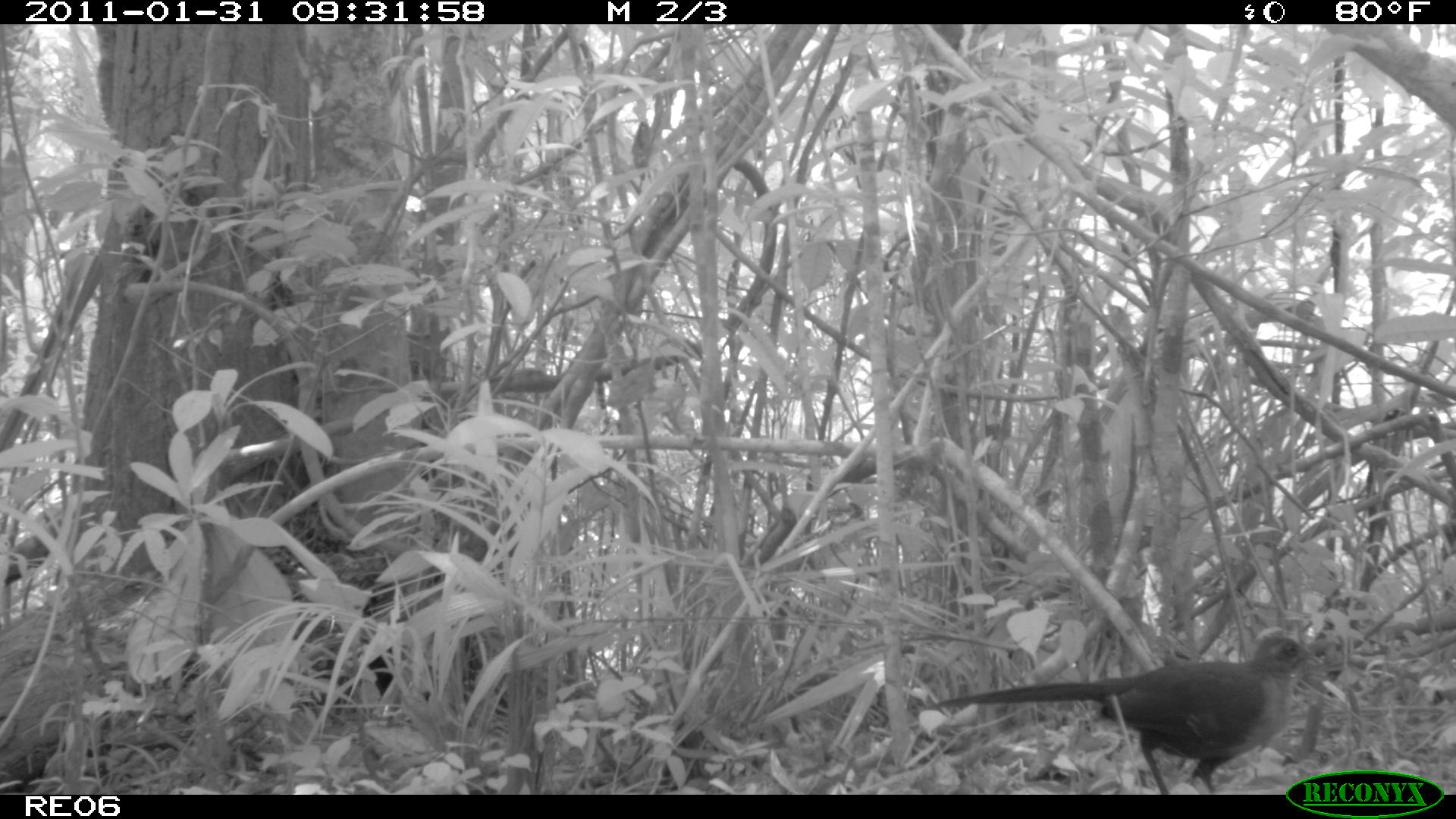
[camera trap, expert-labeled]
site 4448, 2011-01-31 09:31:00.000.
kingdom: Animalia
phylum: Chordata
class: Aves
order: Cuculiformes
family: Cuculidae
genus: Coua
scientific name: Coua serriana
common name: red-breasted coua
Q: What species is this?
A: Coua serriana (red-breasted coua).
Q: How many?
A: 1.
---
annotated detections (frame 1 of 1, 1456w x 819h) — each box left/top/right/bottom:
coua serriana: 930/625/1324/794